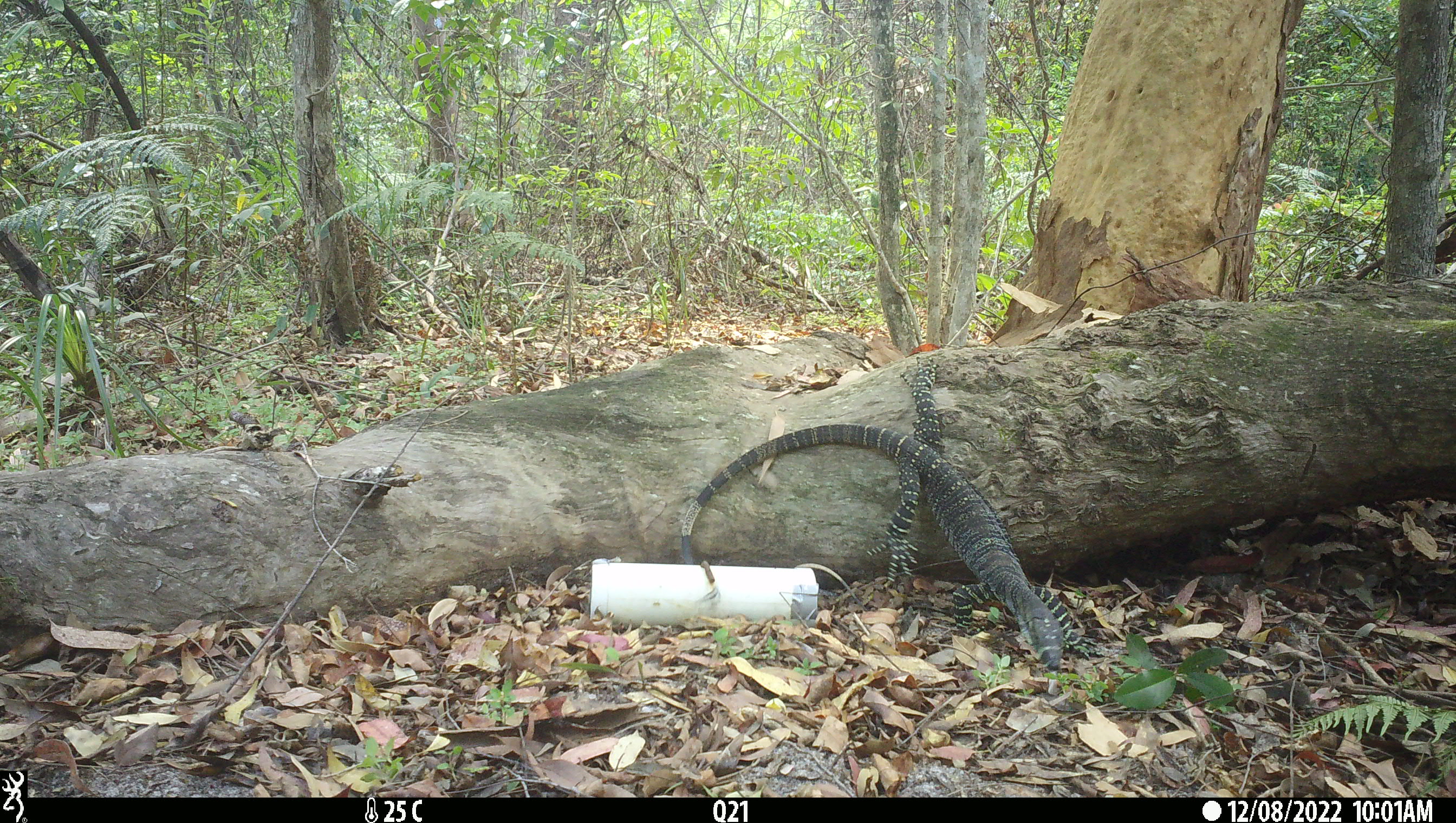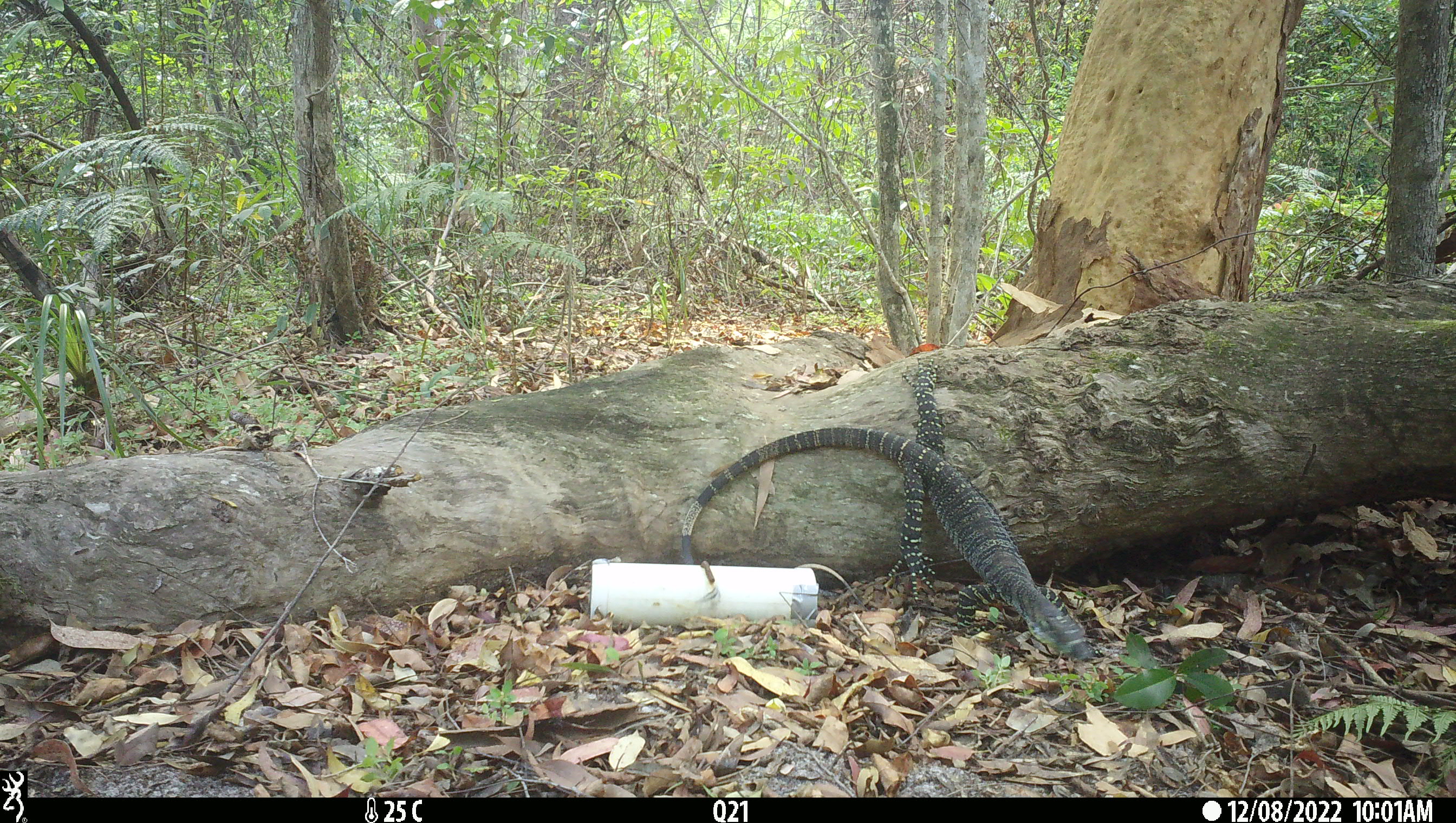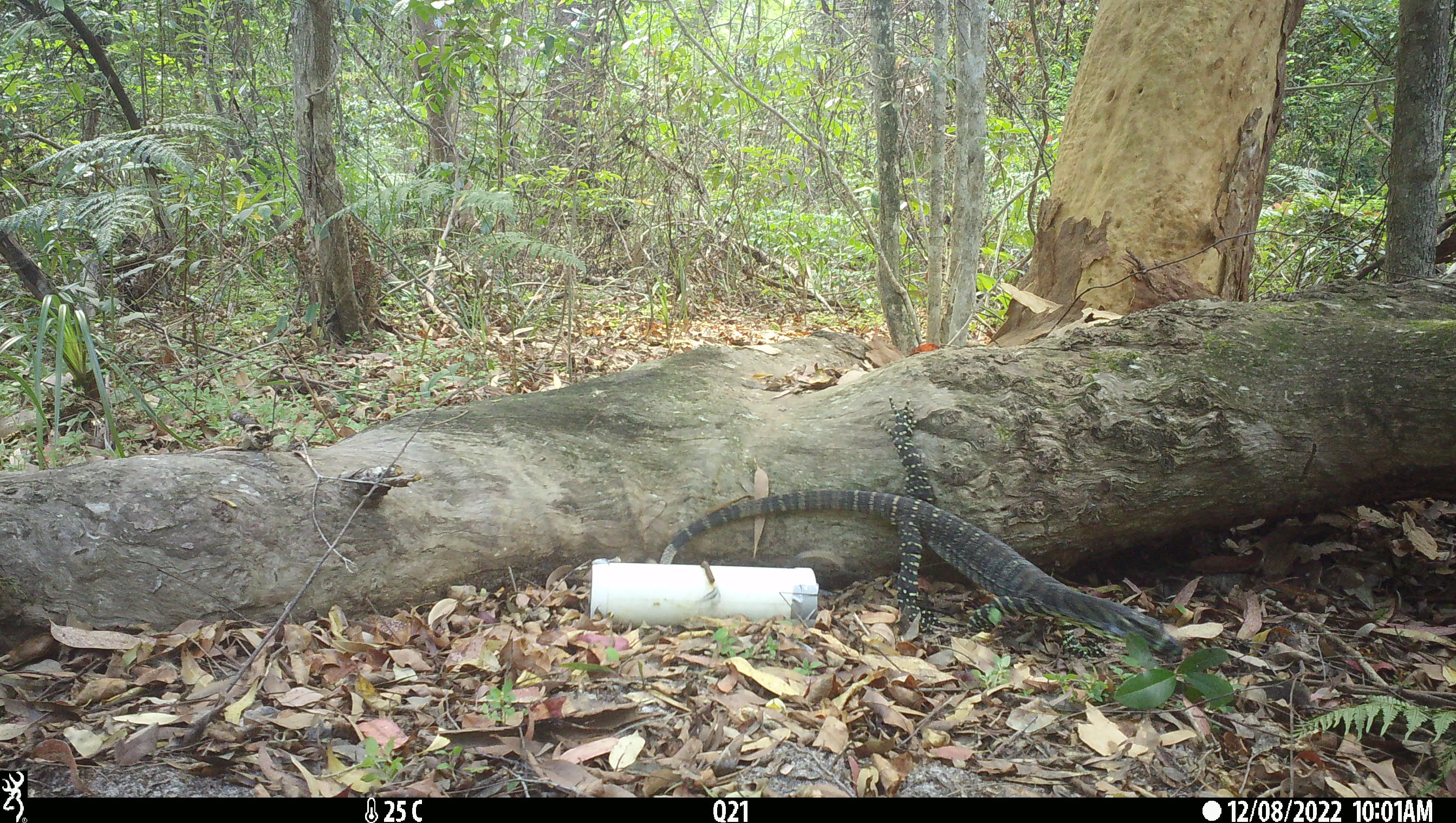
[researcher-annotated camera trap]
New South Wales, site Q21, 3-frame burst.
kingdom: Animalia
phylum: Chordata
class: Reptilia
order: Squamata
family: Varanidae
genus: Varanus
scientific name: Varanus varius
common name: lace monitor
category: goanna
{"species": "goanna (lace monitor) (Varanus varius)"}